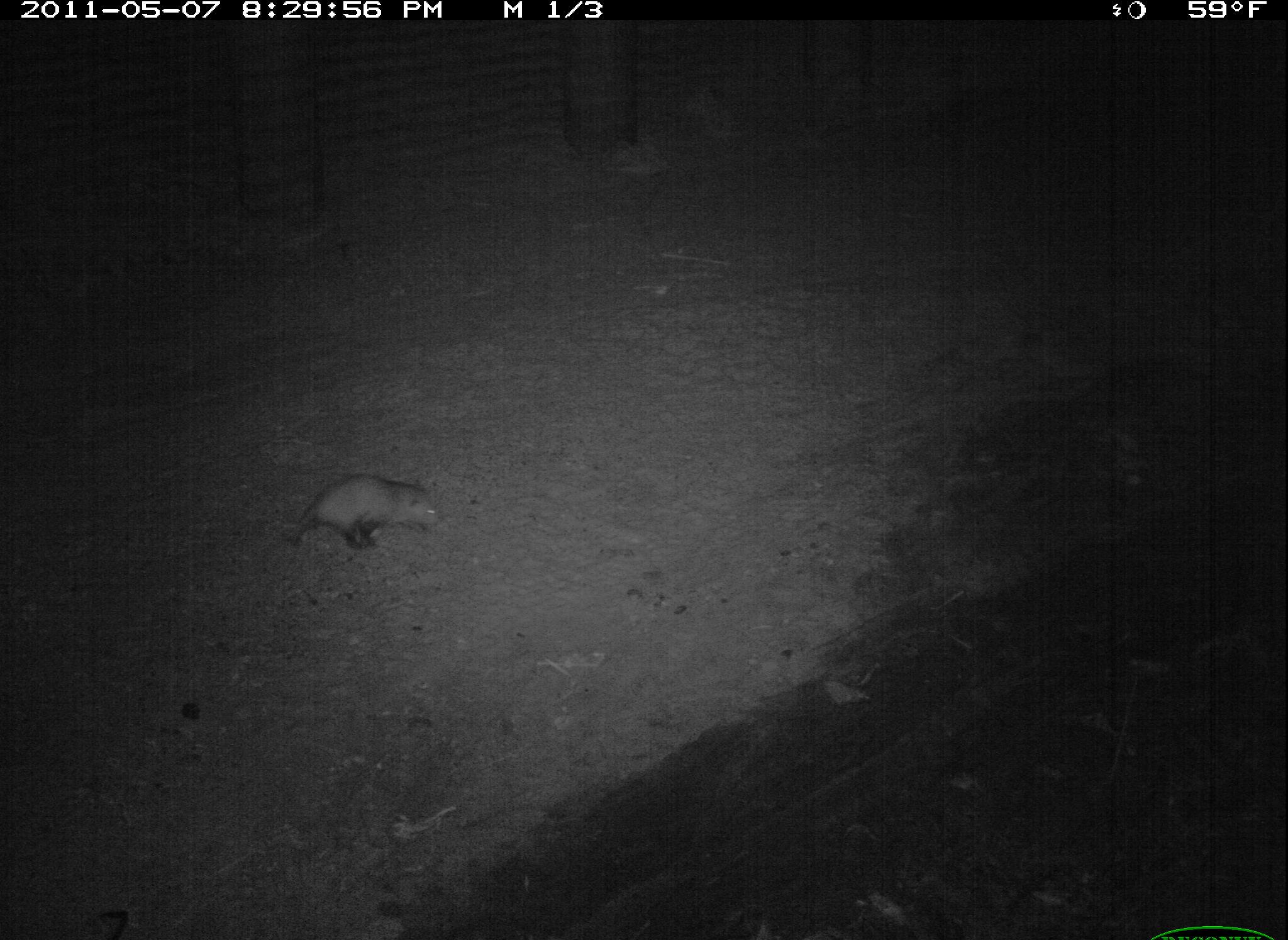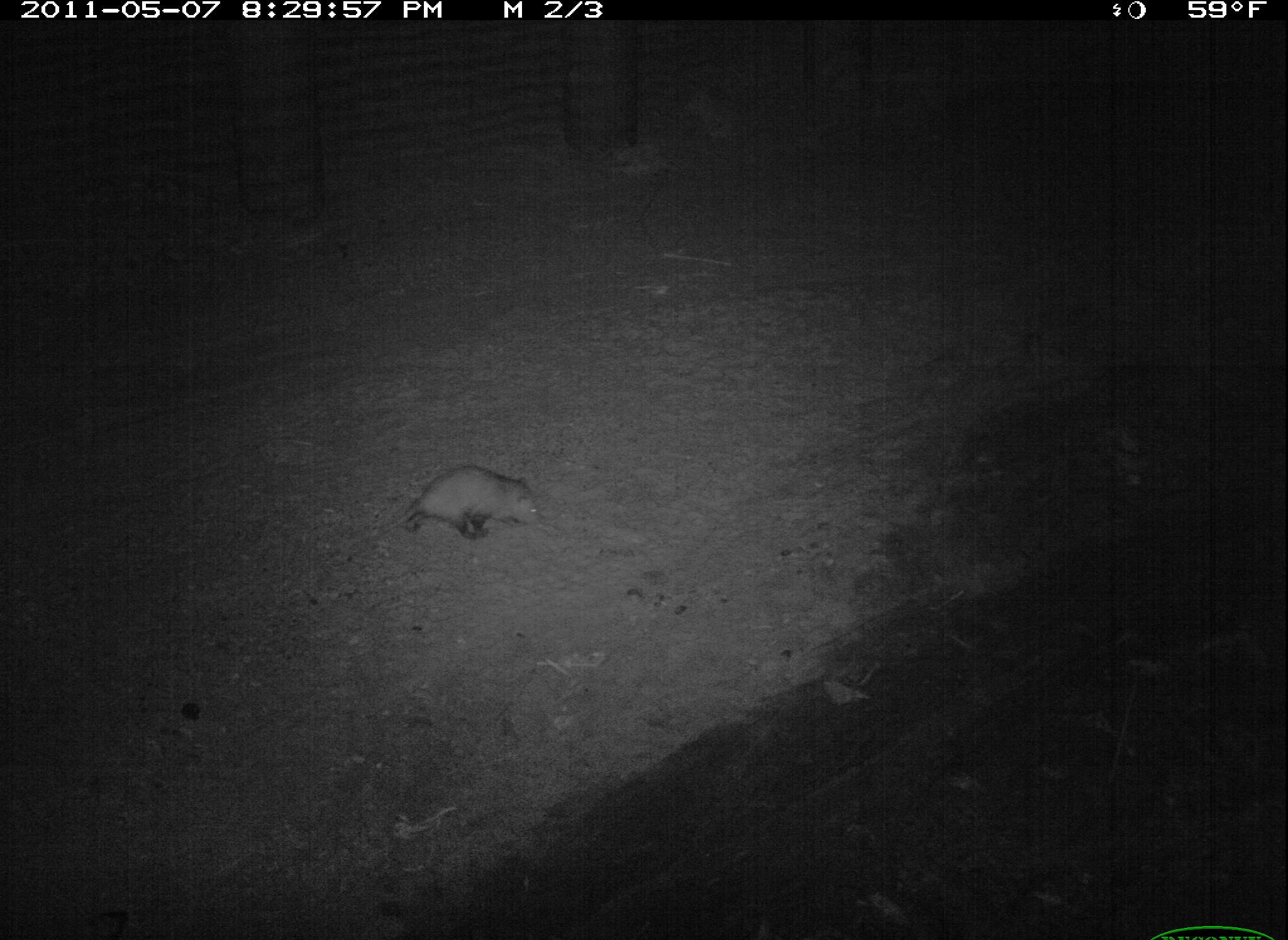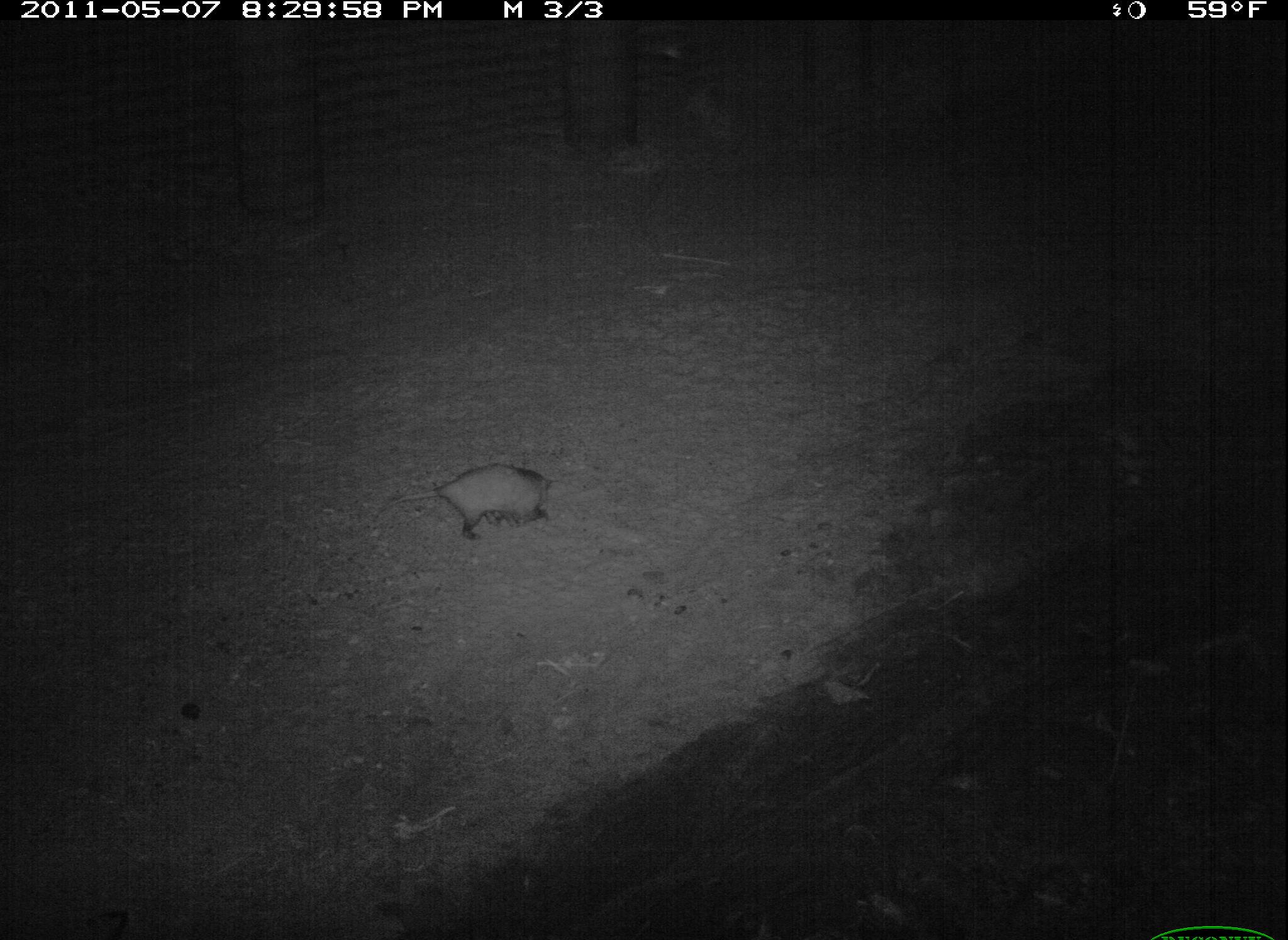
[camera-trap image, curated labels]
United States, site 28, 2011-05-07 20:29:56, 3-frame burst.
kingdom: Animalia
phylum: Chordata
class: Mammalia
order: Didelphimorphia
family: Didelphidae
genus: Didelphis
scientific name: Didelphis virginiana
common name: virginia opossum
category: opossum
Opossum (virginia opossum) (Didelphis virginiana).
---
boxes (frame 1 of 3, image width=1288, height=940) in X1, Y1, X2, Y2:
opossum: 273, 465, 441, 561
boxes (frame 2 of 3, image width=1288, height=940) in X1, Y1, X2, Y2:
opossum: 382, 456, 559, 554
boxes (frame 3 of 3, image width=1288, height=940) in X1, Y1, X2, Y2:
opossum: 382, 454, 567, 554